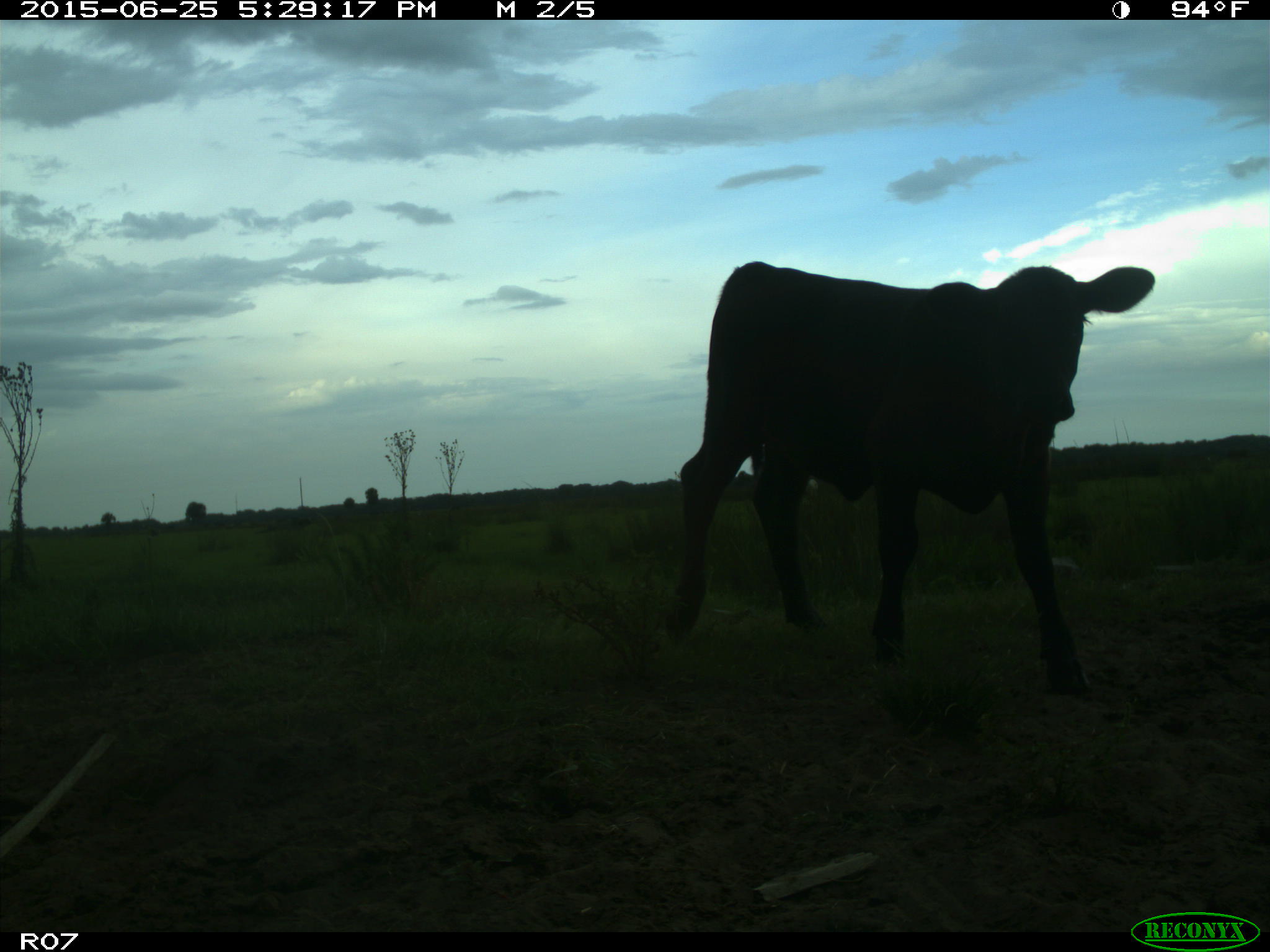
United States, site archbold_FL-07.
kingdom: Animalia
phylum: Chordata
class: Mammalia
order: Artiodactyla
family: Bovidae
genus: Bos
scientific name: Bos taurus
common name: domestic cow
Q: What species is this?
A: Bos taurus (domestic cow).